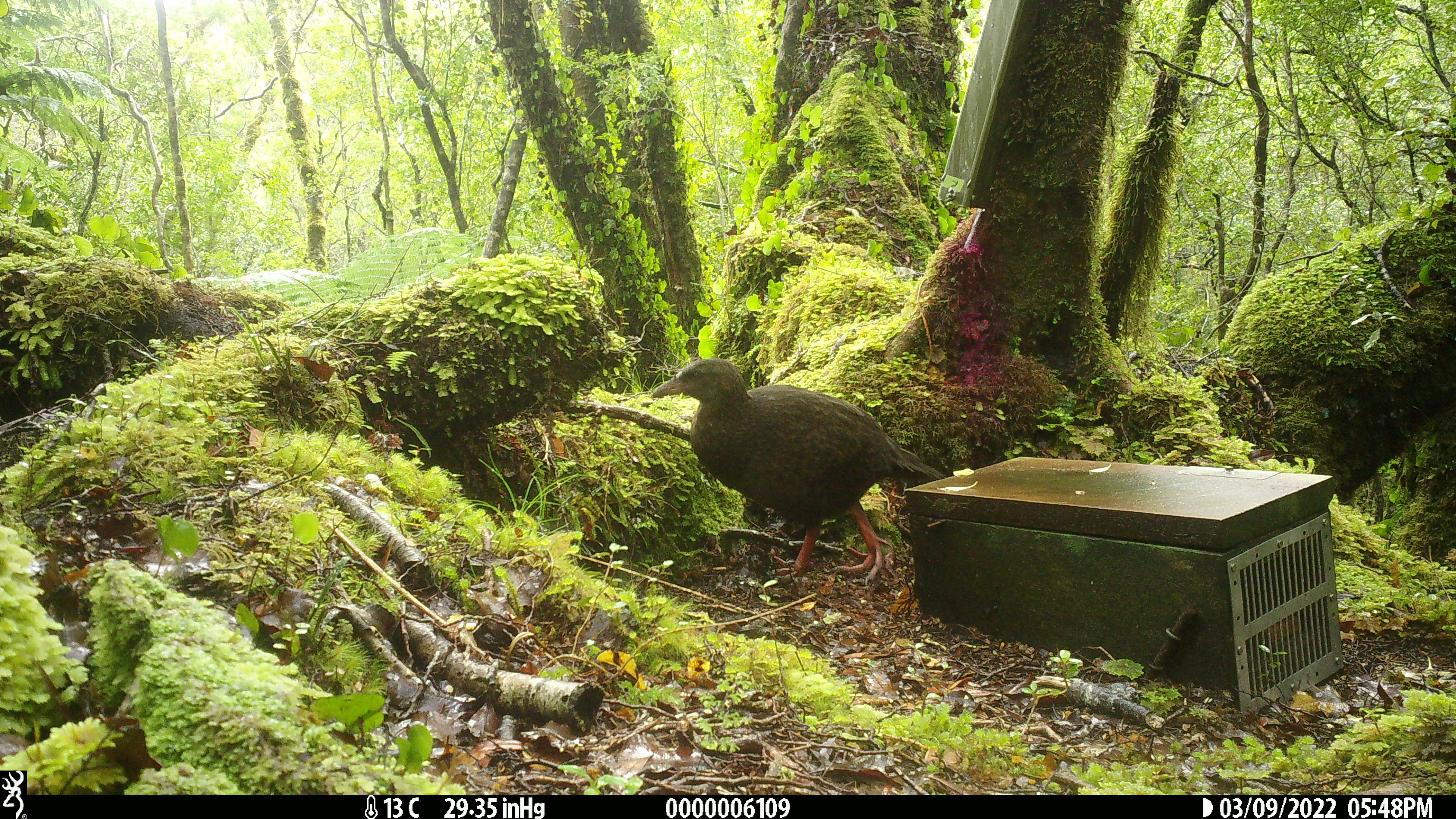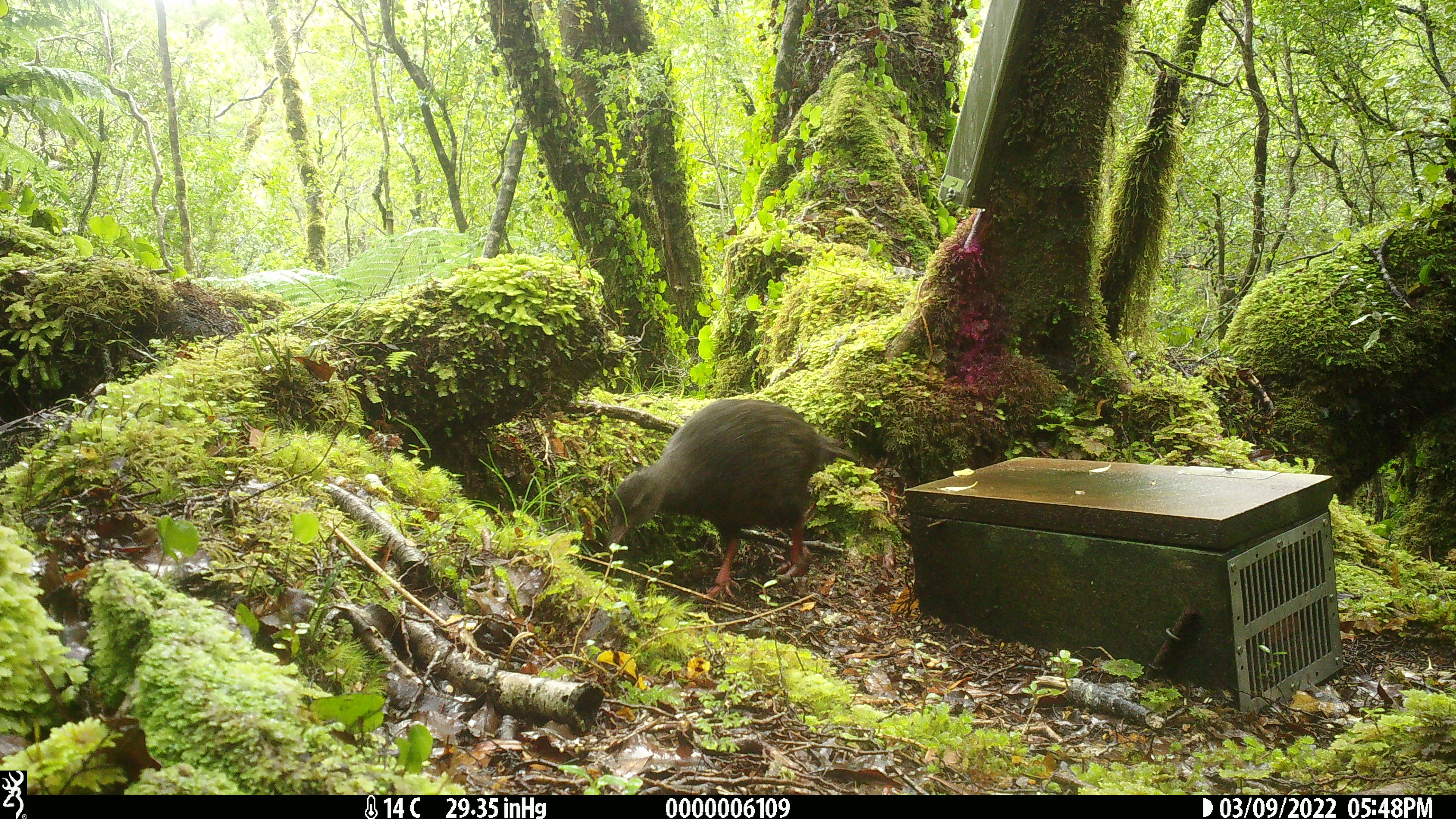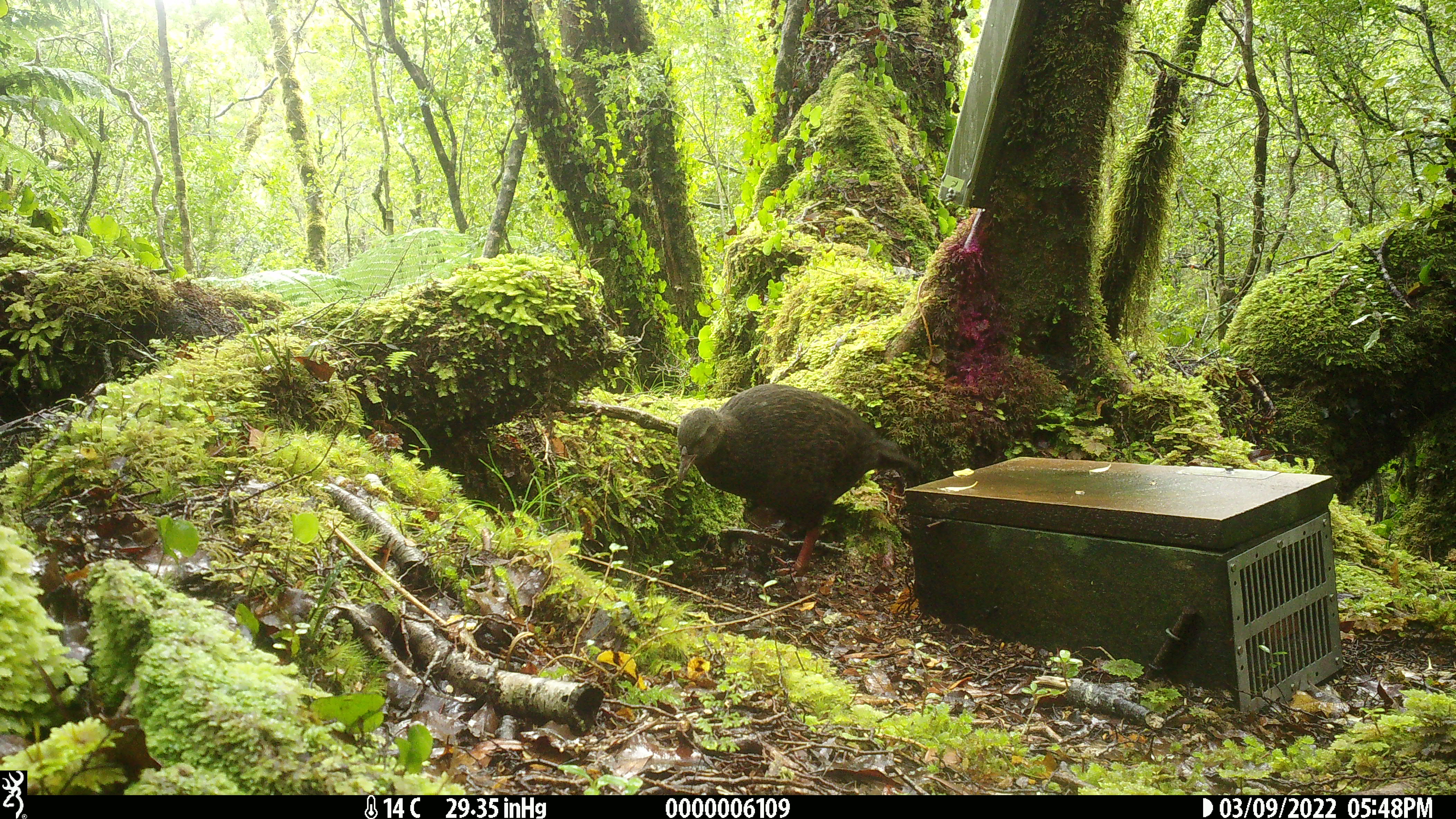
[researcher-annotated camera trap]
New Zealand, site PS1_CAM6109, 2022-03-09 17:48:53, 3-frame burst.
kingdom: Animalia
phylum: Chordata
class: Aves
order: Gruiformes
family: Rallidae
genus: Gallirallus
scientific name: Gallirallus australis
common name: weka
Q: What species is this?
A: Weka (Gallirallus australis).